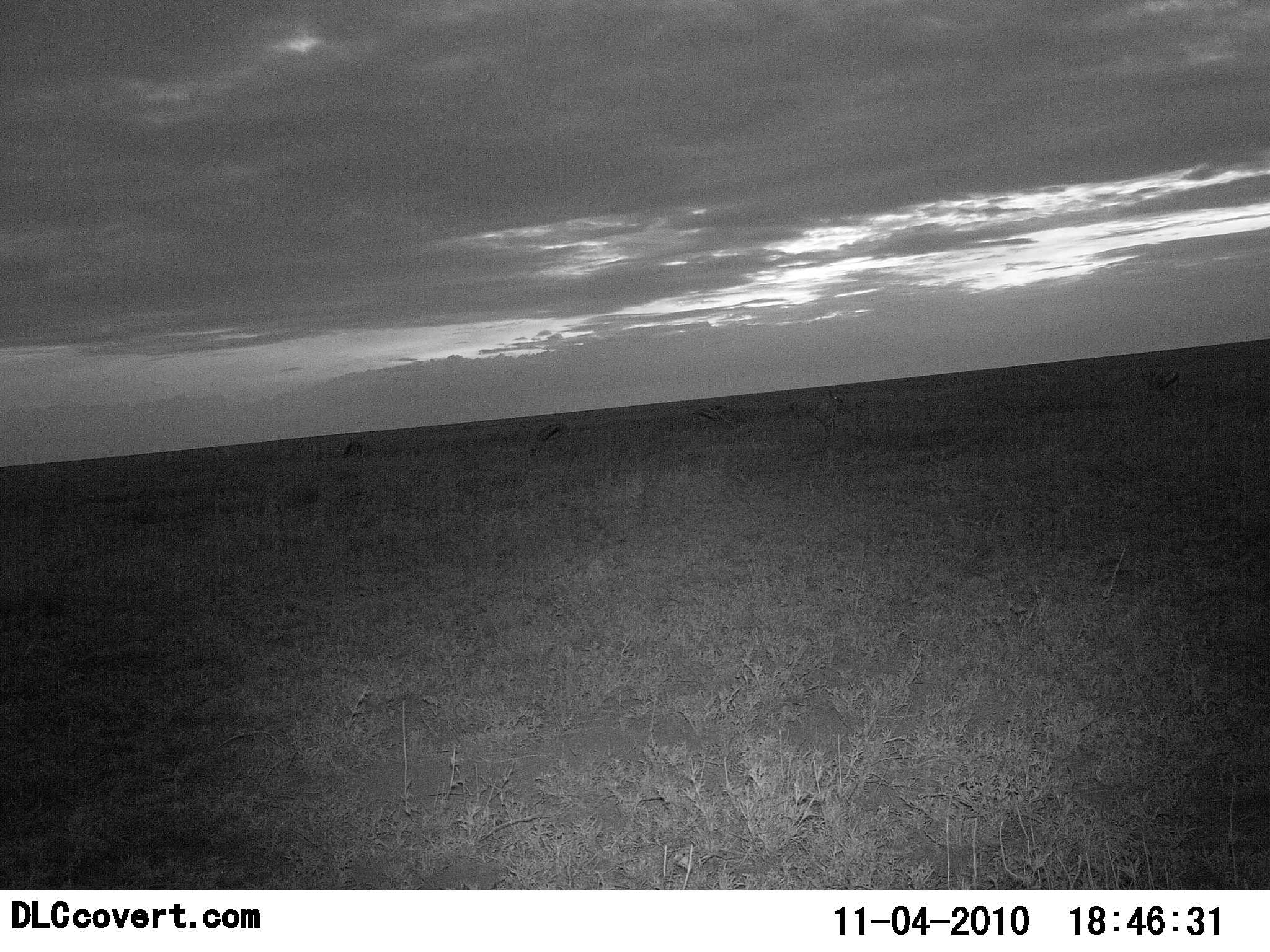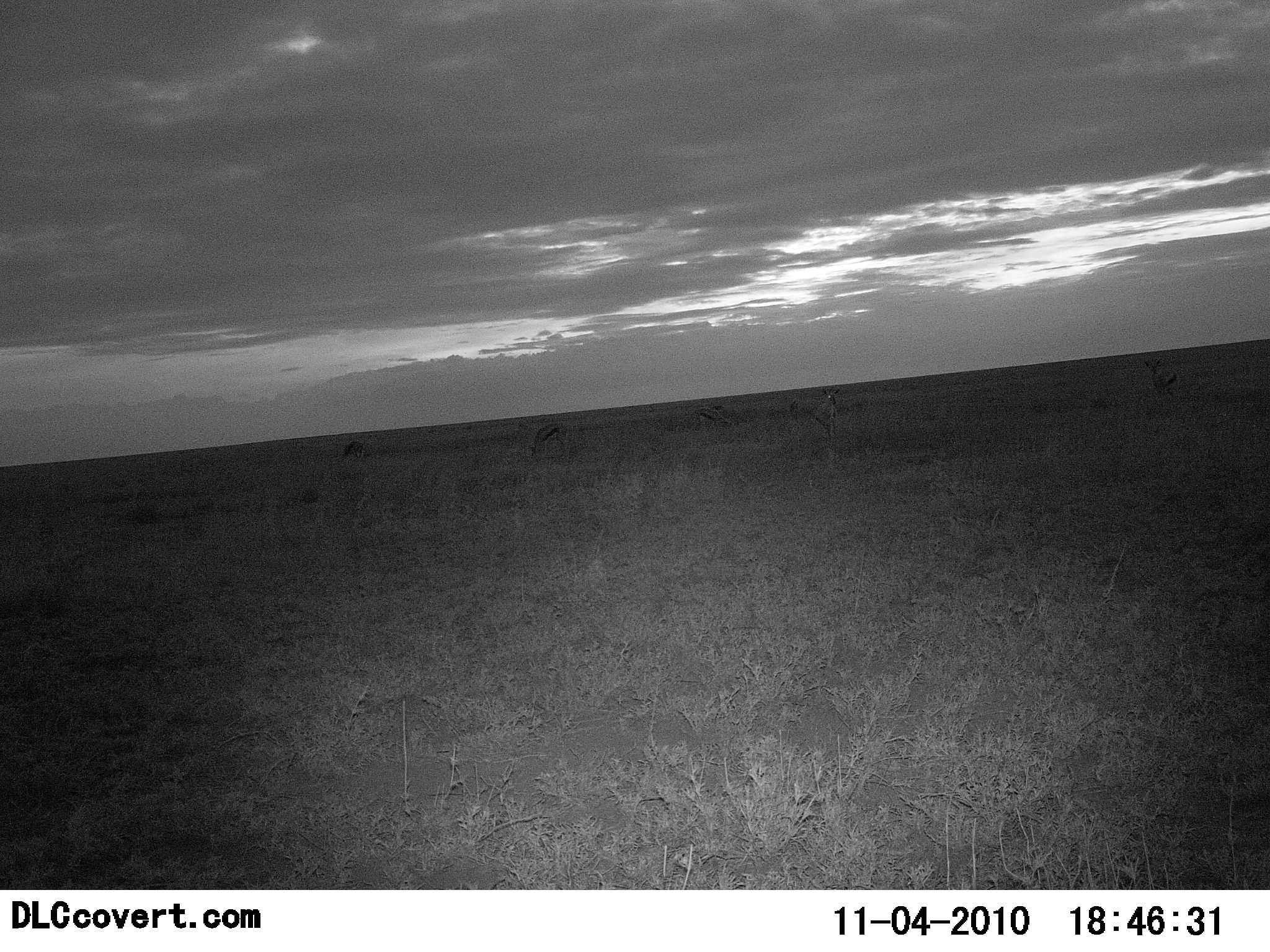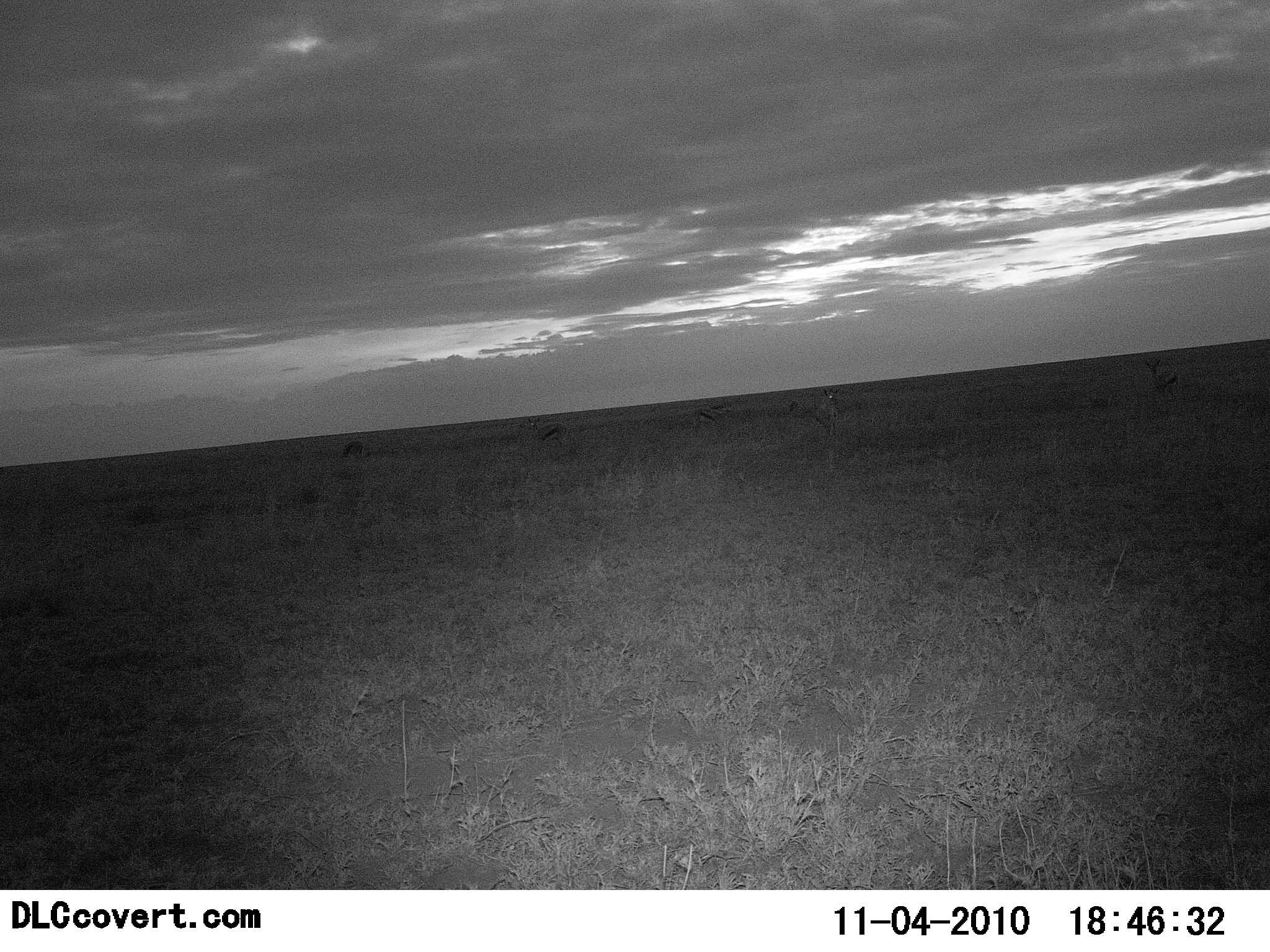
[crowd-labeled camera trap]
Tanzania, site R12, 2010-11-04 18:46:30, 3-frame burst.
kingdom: Animalia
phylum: Chordata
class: Mammalia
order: Artiodactyla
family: Bovidae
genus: Eudorcas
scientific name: Eudorcas thomsonii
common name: thomson's gazelle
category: gazellethomsons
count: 5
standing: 36%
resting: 0%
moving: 0%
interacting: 0%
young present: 0%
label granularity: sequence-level